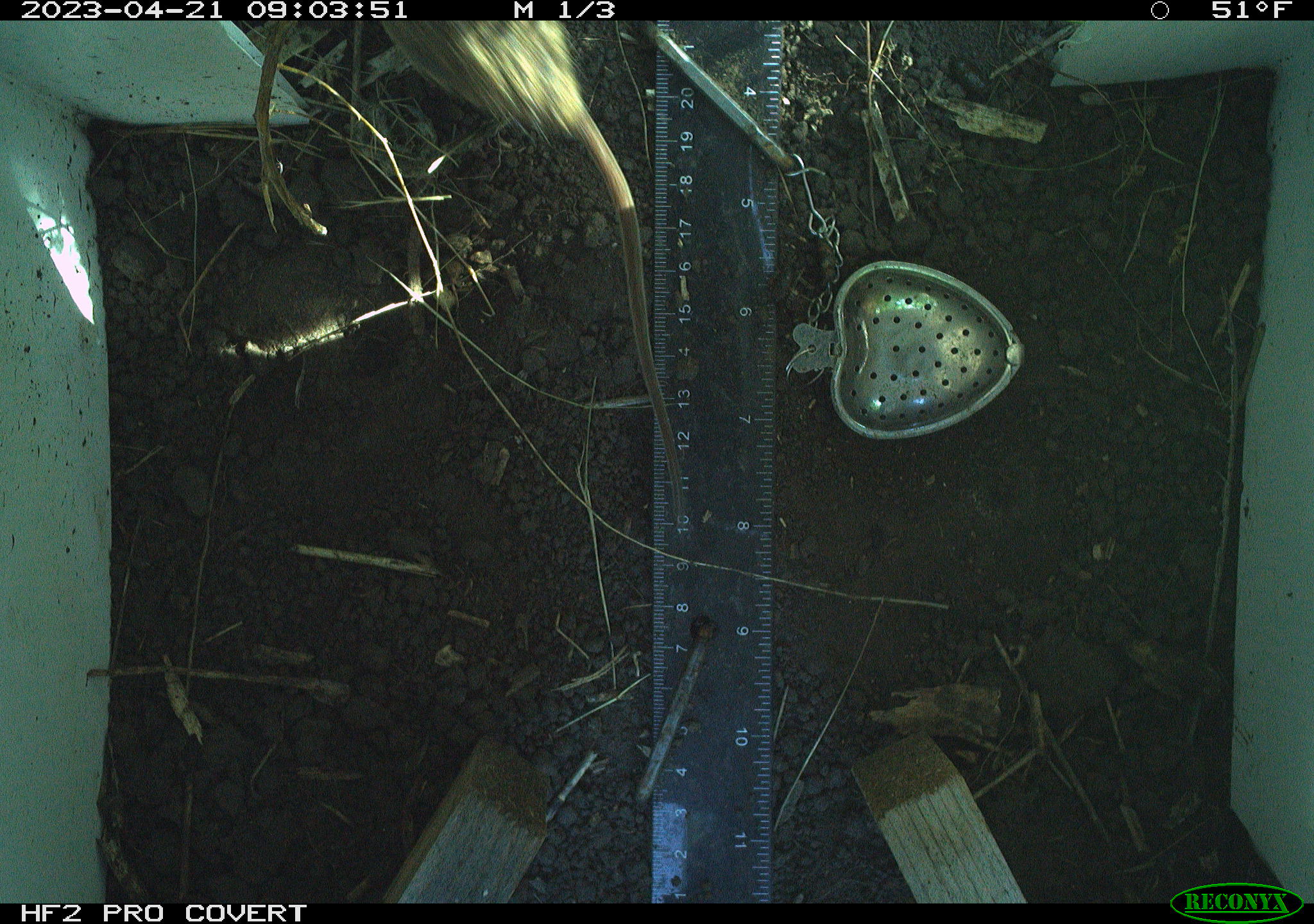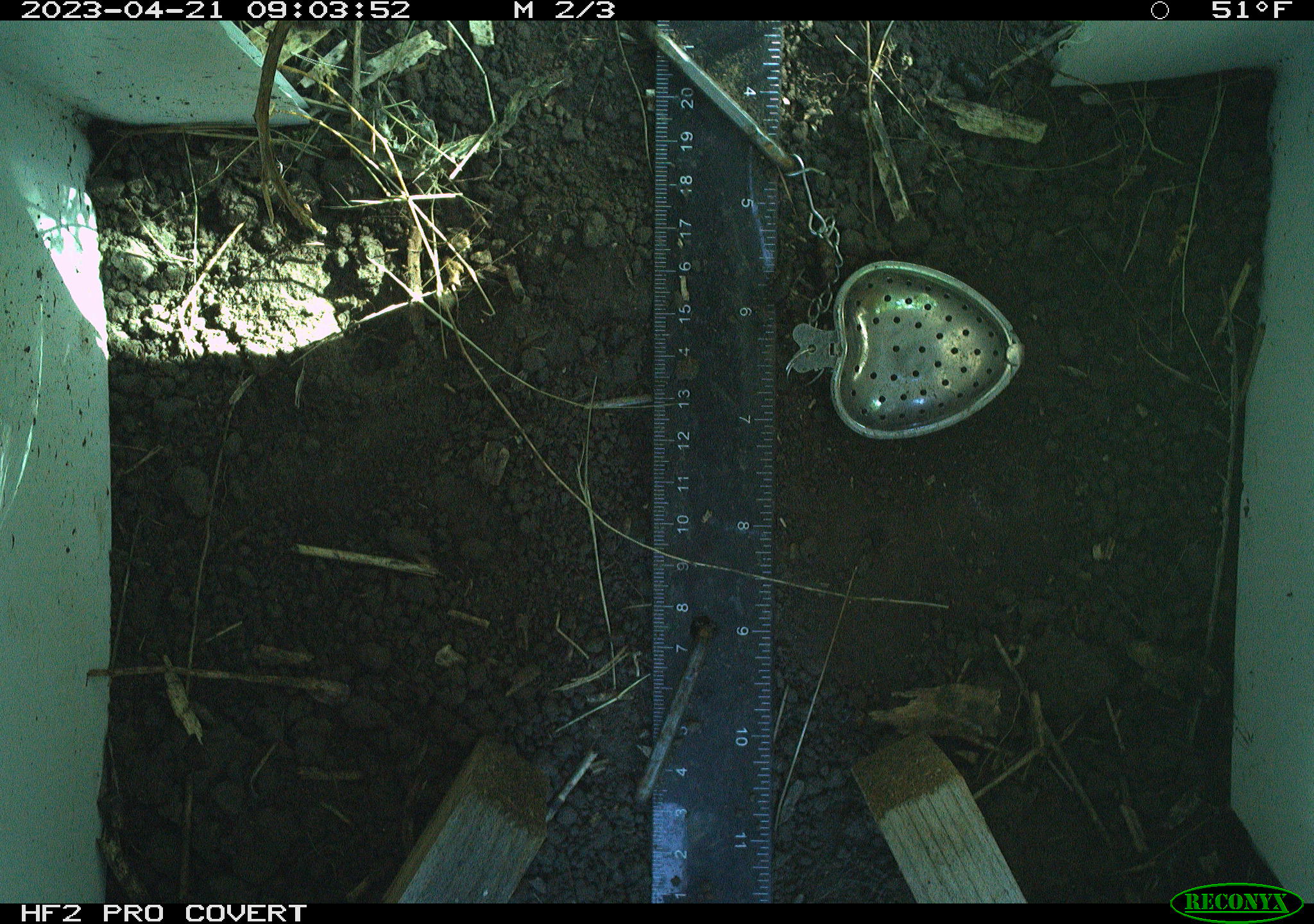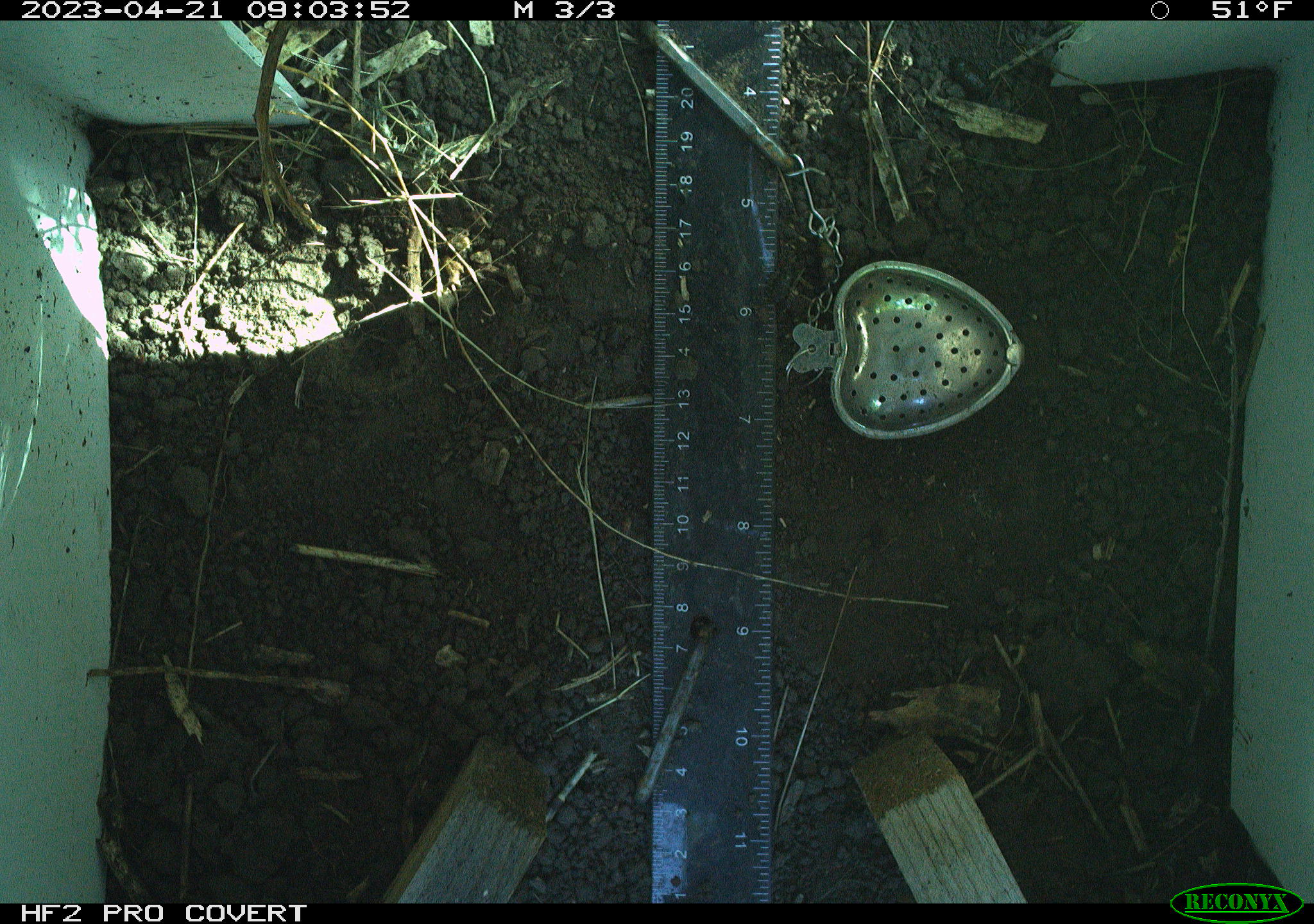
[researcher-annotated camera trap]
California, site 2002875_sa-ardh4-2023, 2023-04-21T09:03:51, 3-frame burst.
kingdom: Animalia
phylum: Chordata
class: Mammalia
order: Rodentia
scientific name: Rodentia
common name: mouse species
Mouse species (Rodentia).